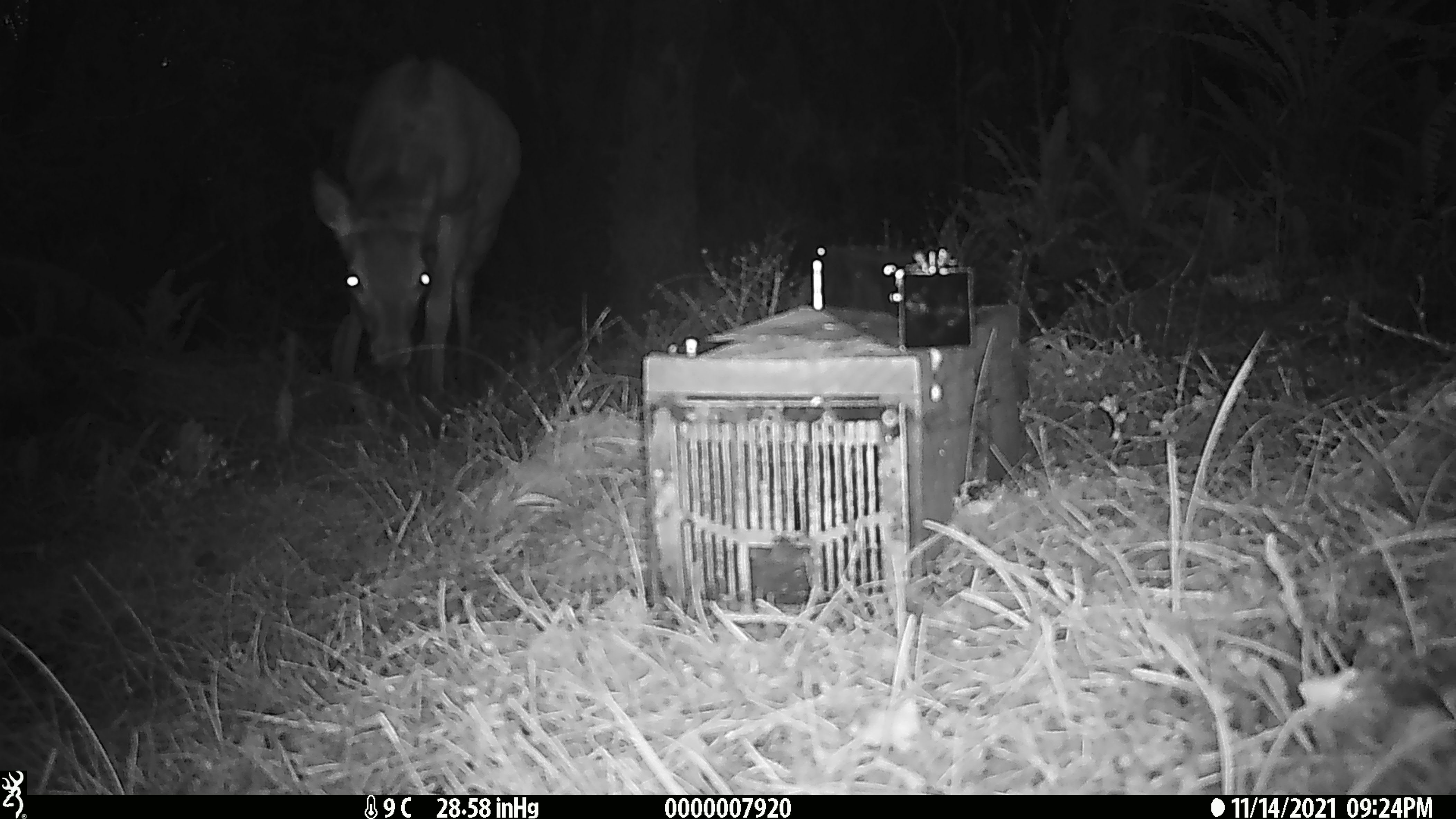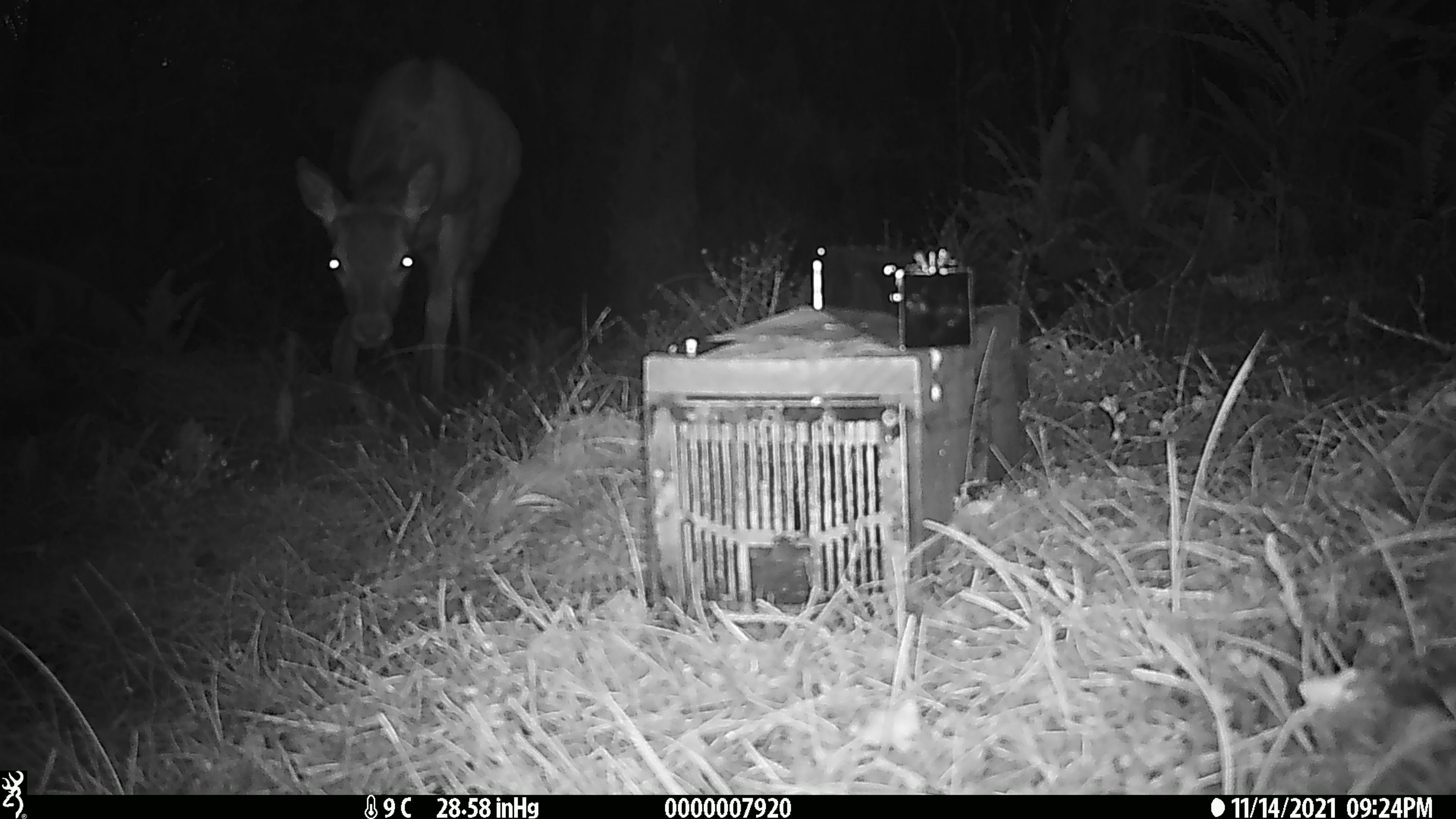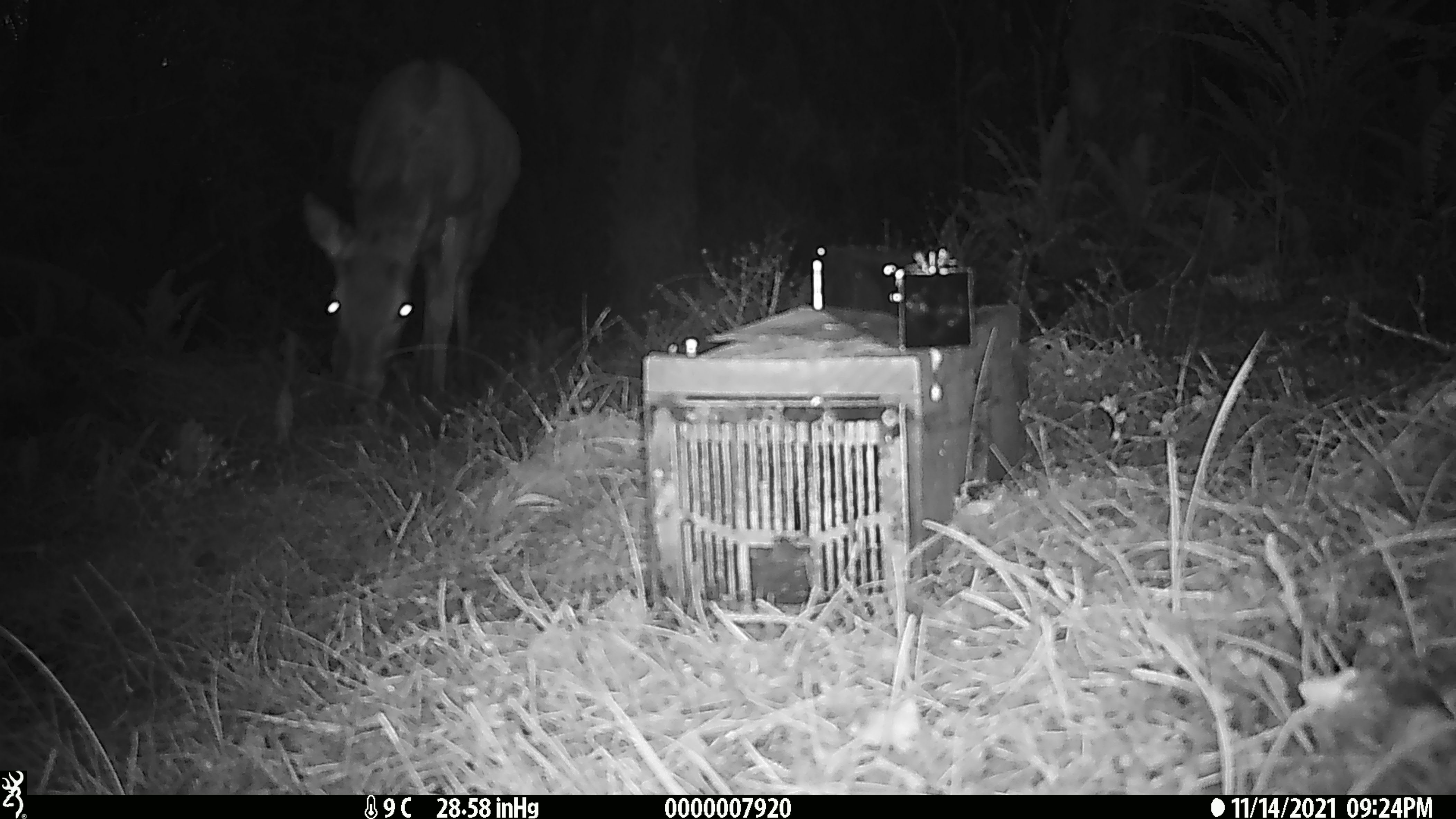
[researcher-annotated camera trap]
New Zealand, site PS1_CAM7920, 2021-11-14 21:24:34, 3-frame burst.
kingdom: Animalia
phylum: Chordata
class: Mammalia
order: Artiodactyla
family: Cervidae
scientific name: Cervidae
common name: deer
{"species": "deer (Cervidae)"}